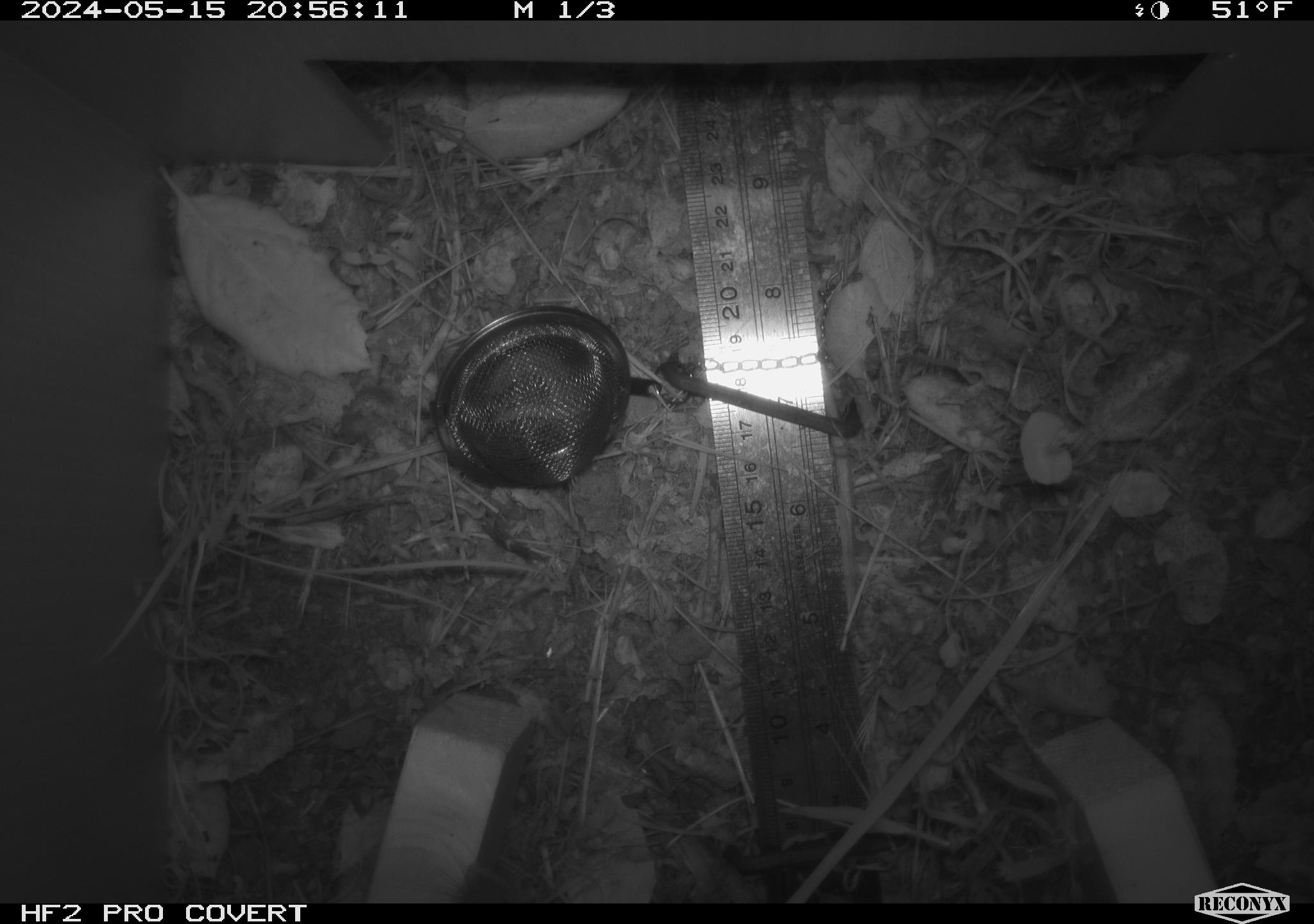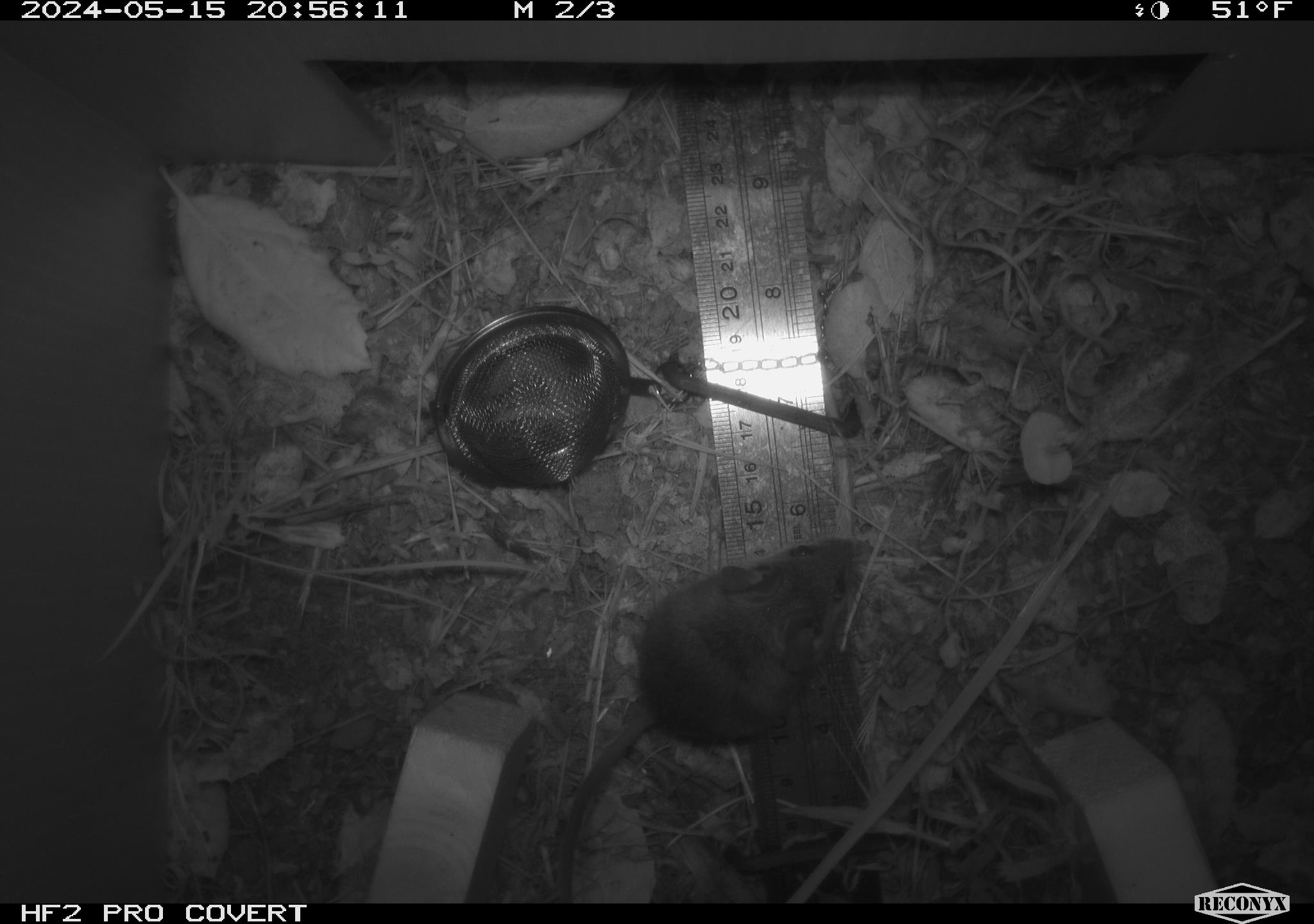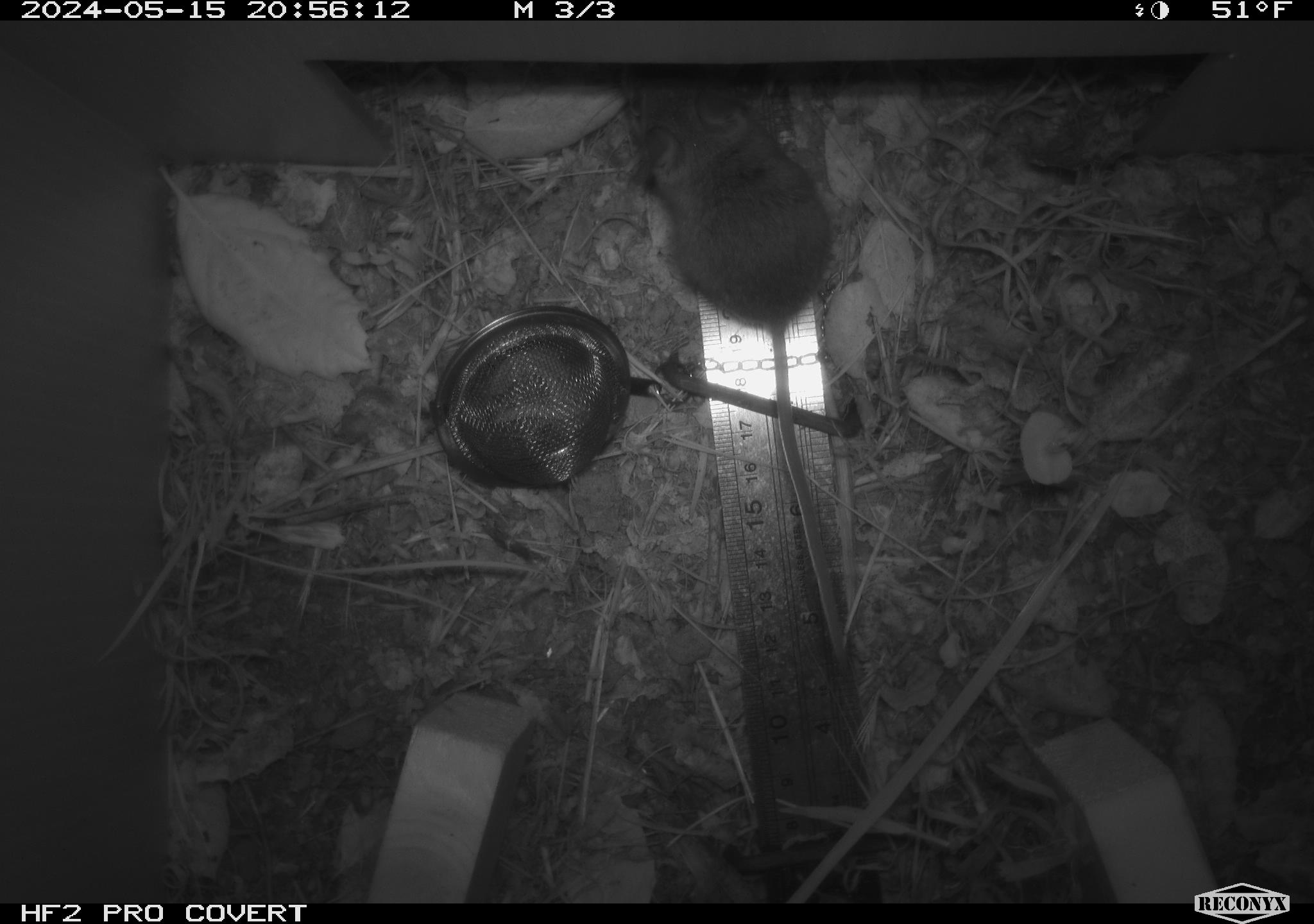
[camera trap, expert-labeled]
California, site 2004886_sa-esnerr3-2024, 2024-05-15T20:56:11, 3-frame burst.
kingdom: Animalia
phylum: Chordata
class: Mammalia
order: Rodentia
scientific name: Rodentia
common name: rodent